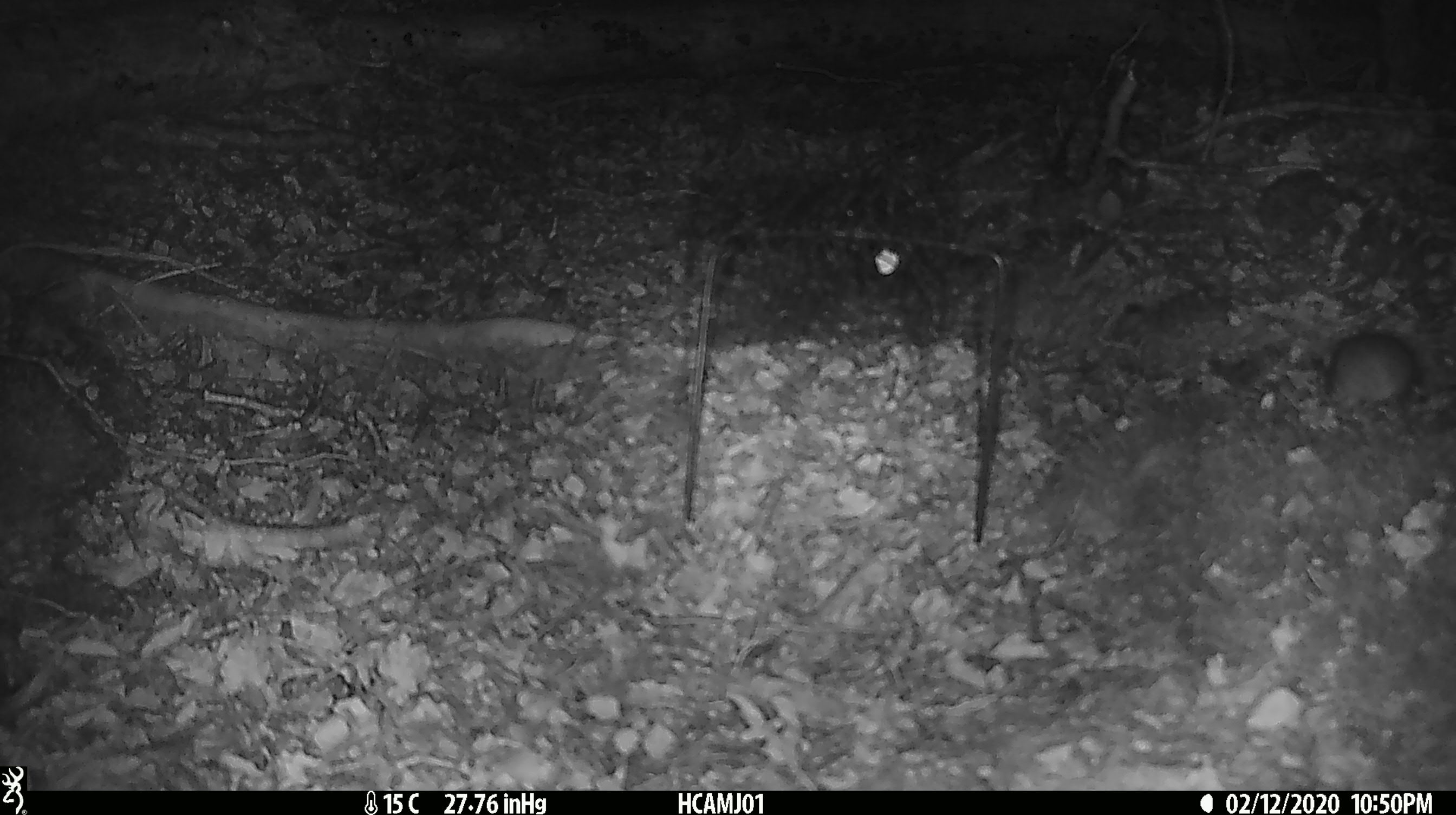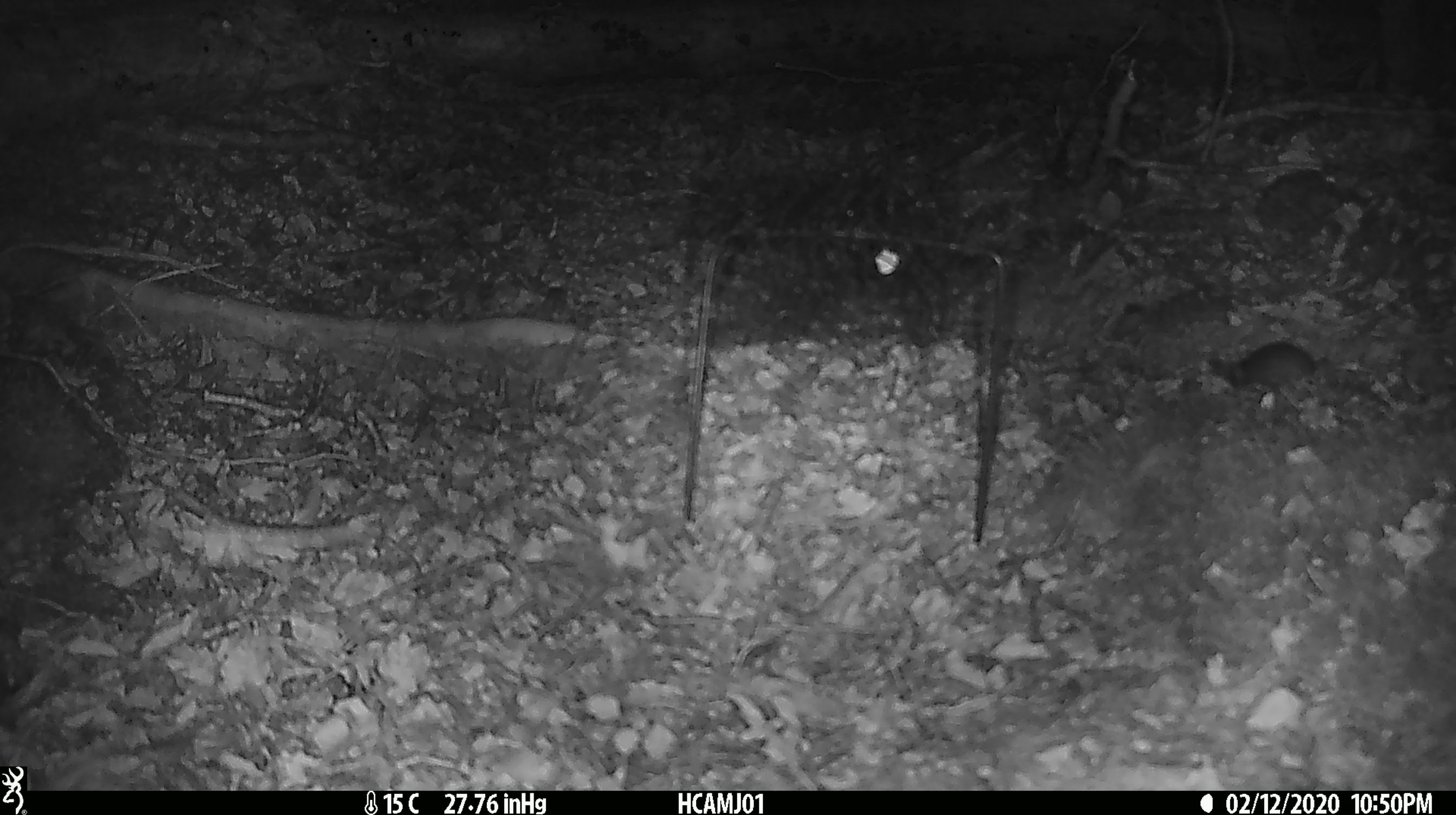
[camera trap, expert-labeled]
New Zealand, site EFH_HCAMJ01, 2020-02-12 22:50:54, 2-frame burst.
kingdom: Animalia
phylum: Chordata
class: Mammalia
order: Rodentia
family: Muridae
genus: Mus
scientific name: Mus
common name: mouse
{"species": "mouse (Mus)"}